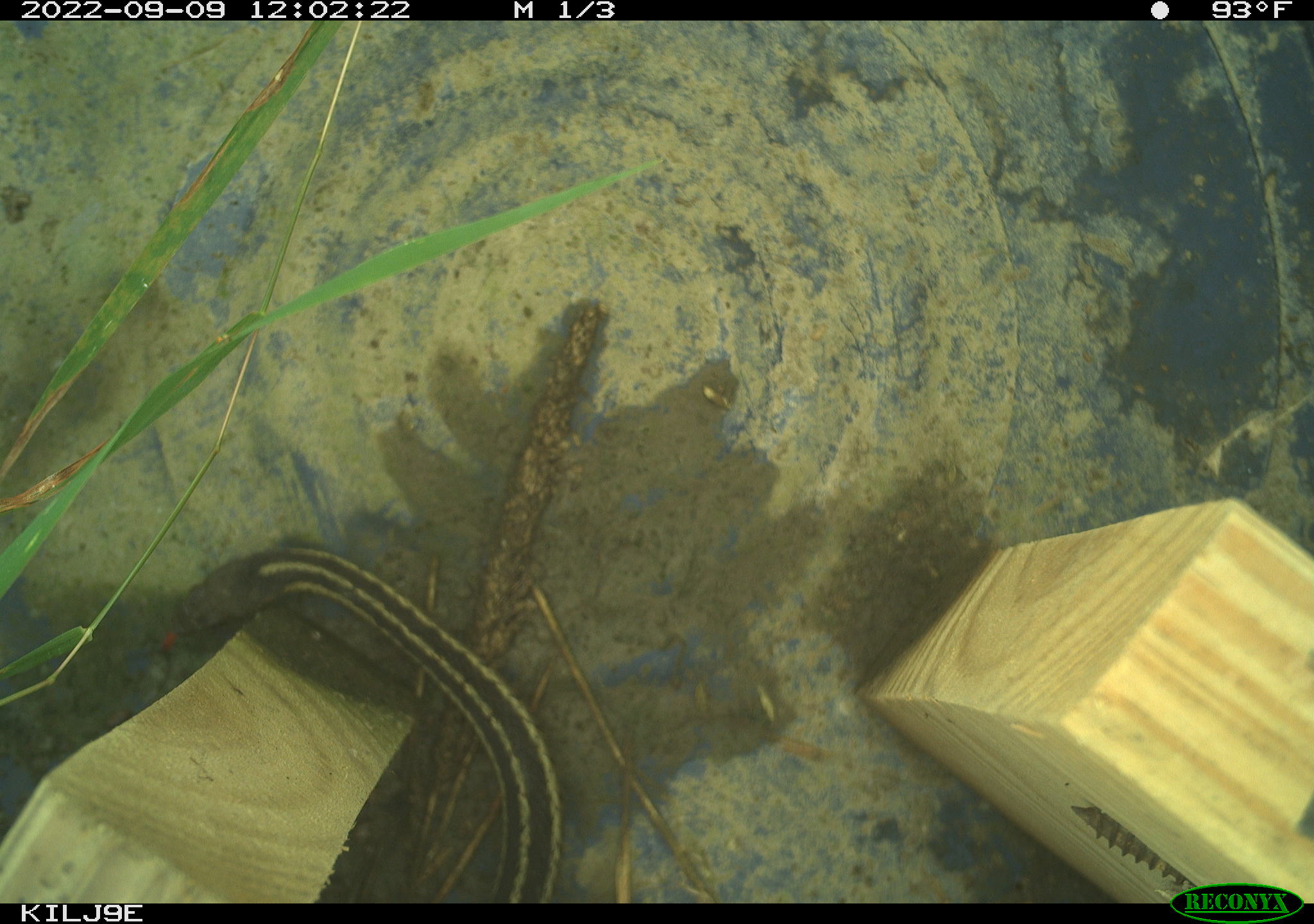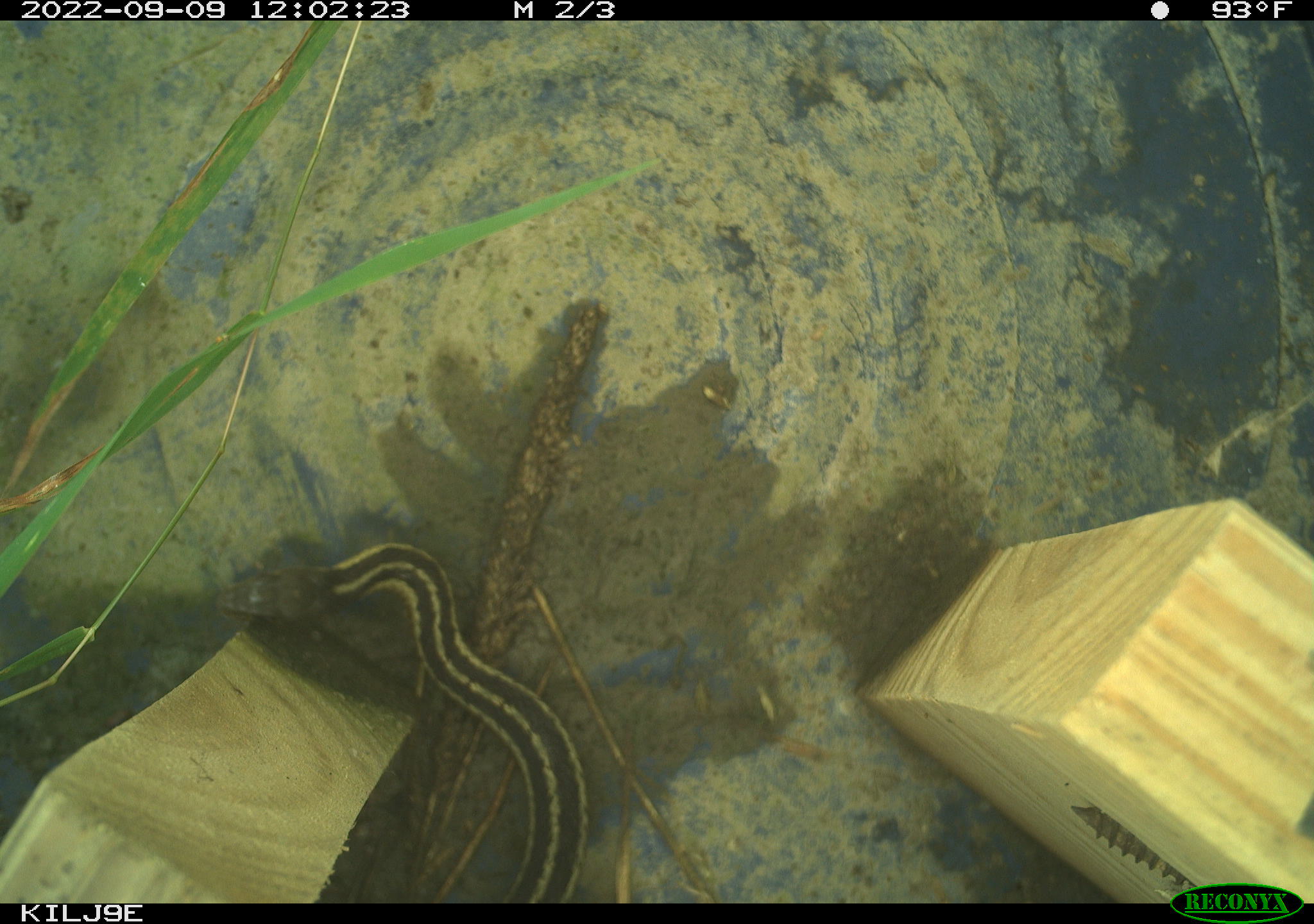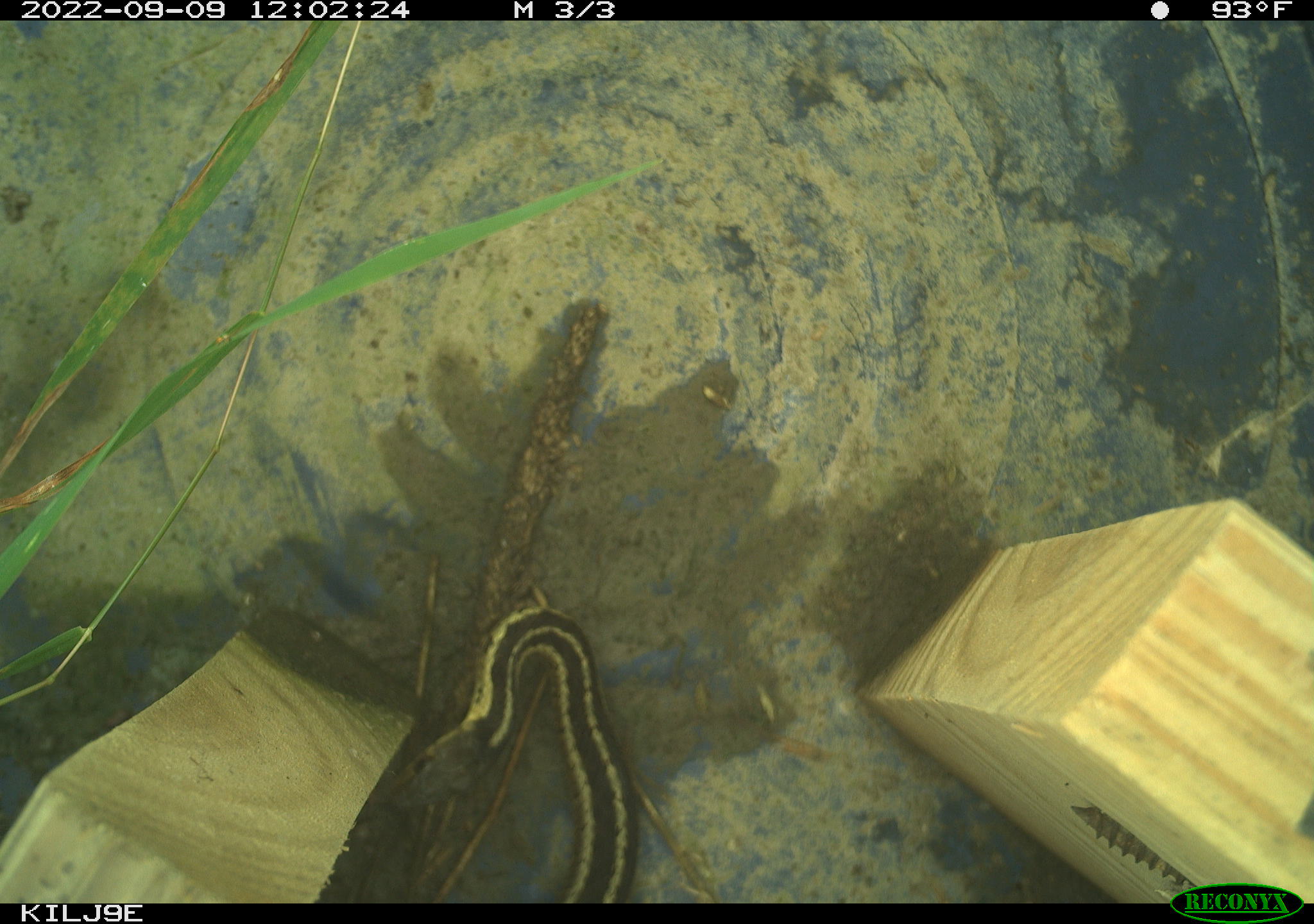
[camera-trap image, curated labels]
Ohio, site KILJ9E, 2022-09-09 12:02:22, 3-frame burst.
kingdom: Animalia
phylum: Chordata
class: Reptilia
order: Squamata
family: Colubridae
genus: Thamnophis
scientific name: Thamnophis sirtalis sirtalis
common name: eastern gartersnake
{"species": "eastern gartersnake (Thamnophis sirtalis sirtalis)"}